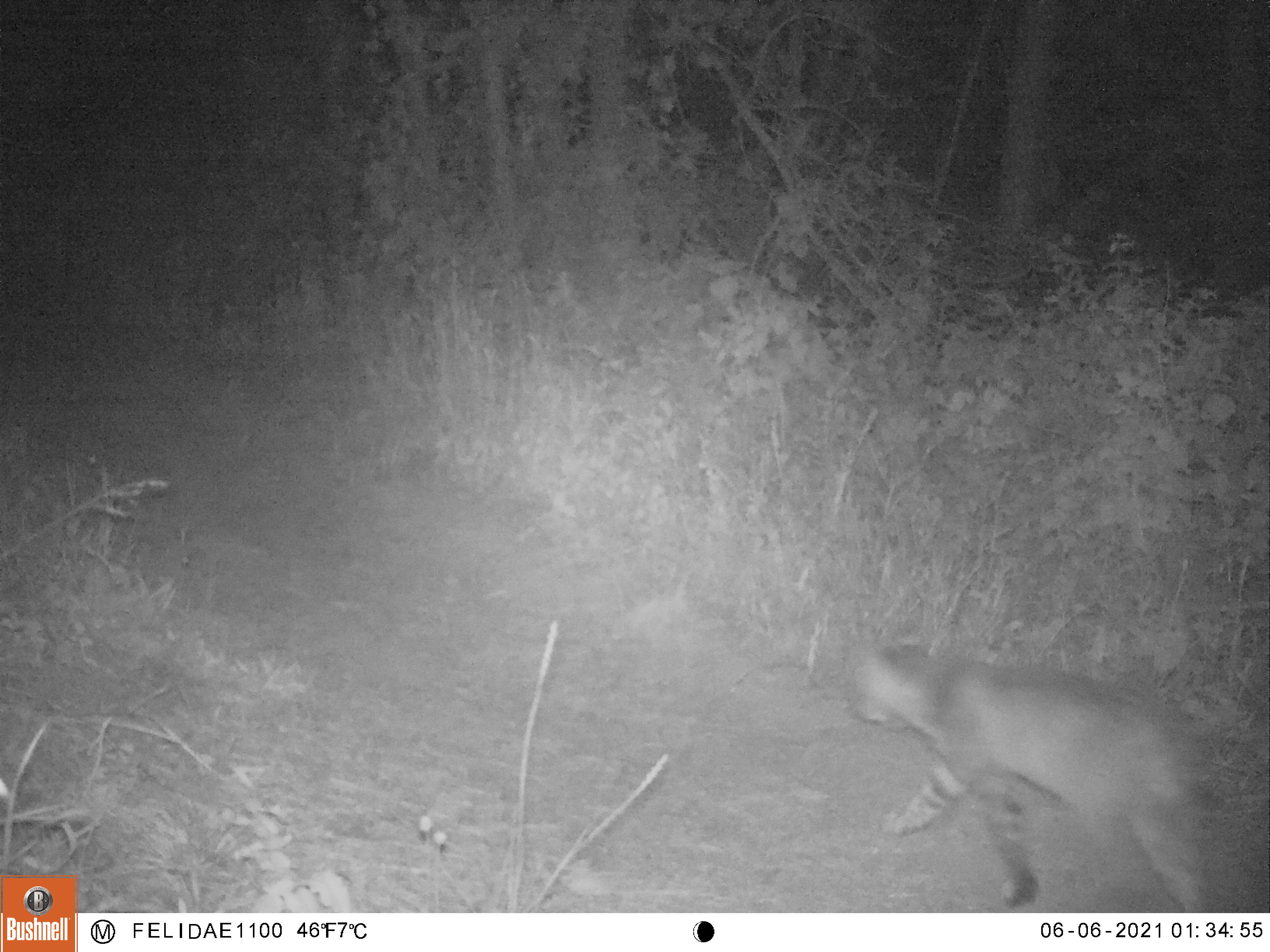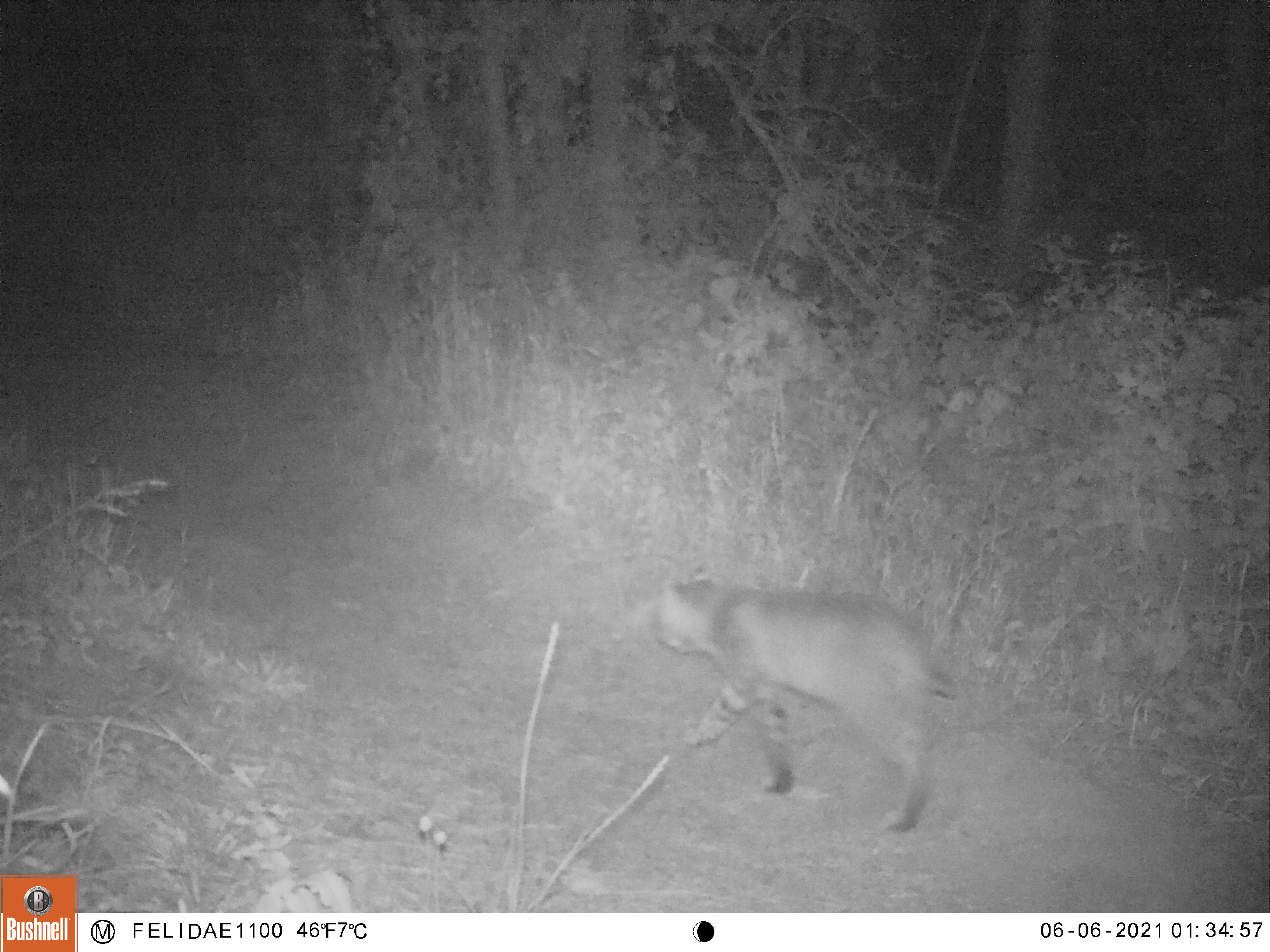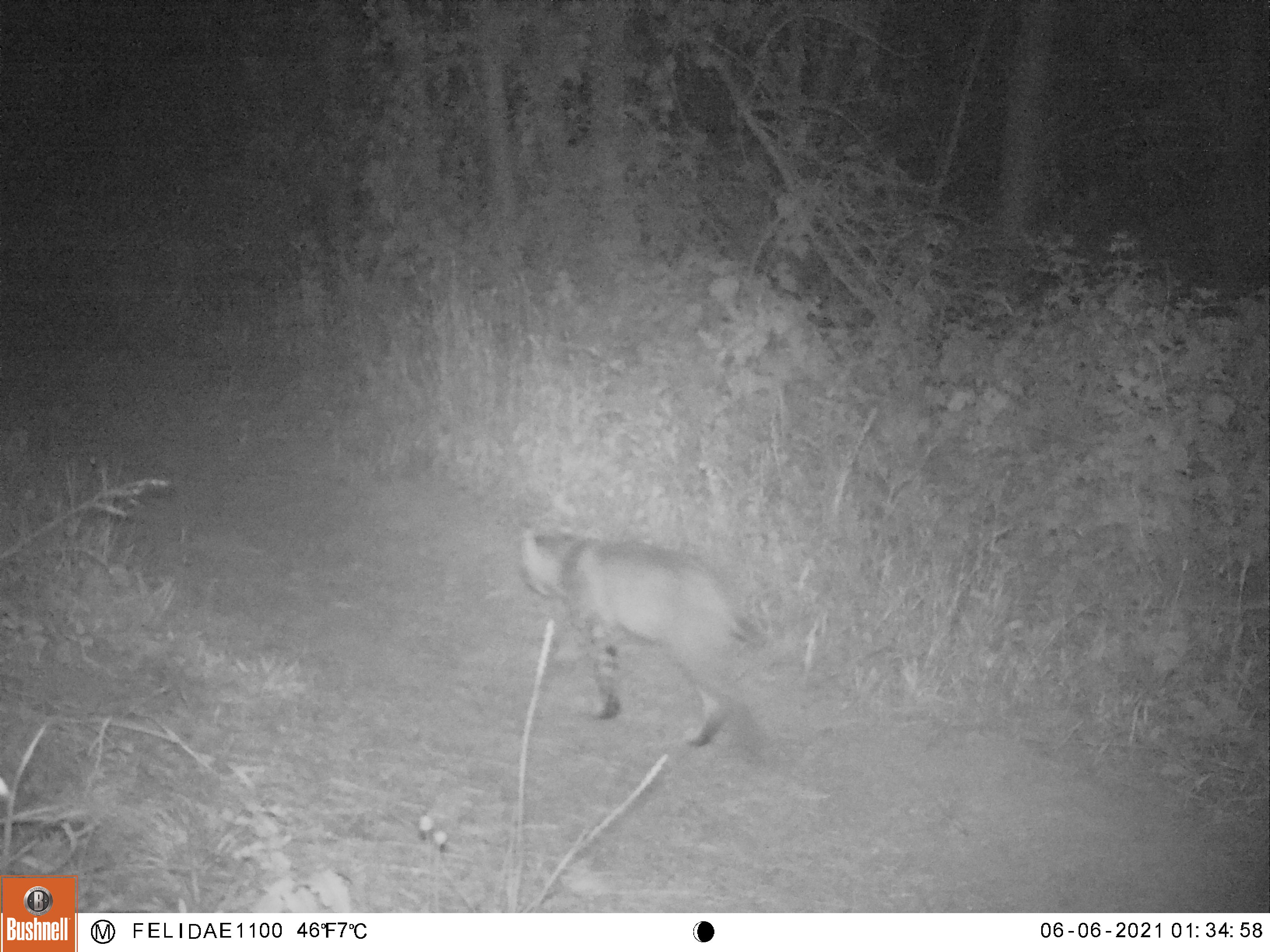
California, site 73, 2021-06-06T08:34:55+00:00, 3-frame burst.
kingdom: Animalia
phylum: Chordata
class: Mammalia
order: Carnivora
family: Felidae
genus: Lynx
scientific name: Lynx rufus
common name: bobcat